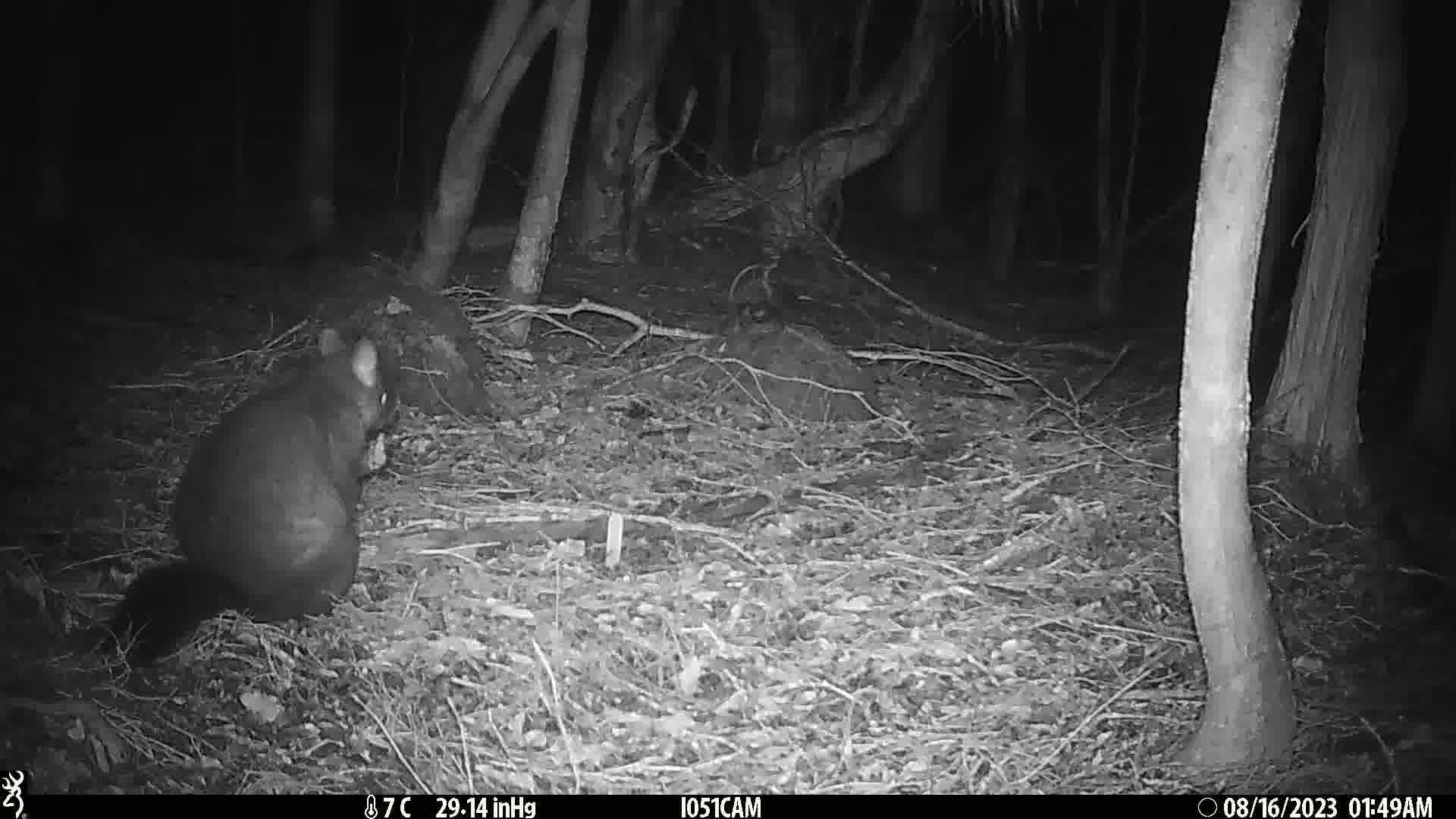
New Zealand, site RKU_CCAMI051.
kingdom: Animalia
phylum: Chordata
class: Mammalia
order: Diprotodontia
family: Phalangeridae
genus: Trichosurus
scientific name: Trichosurus vulpecula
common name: common brushtail possum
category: possum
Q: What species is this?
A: Possum (common brushtail possum) (Trichosurus vulpecula).